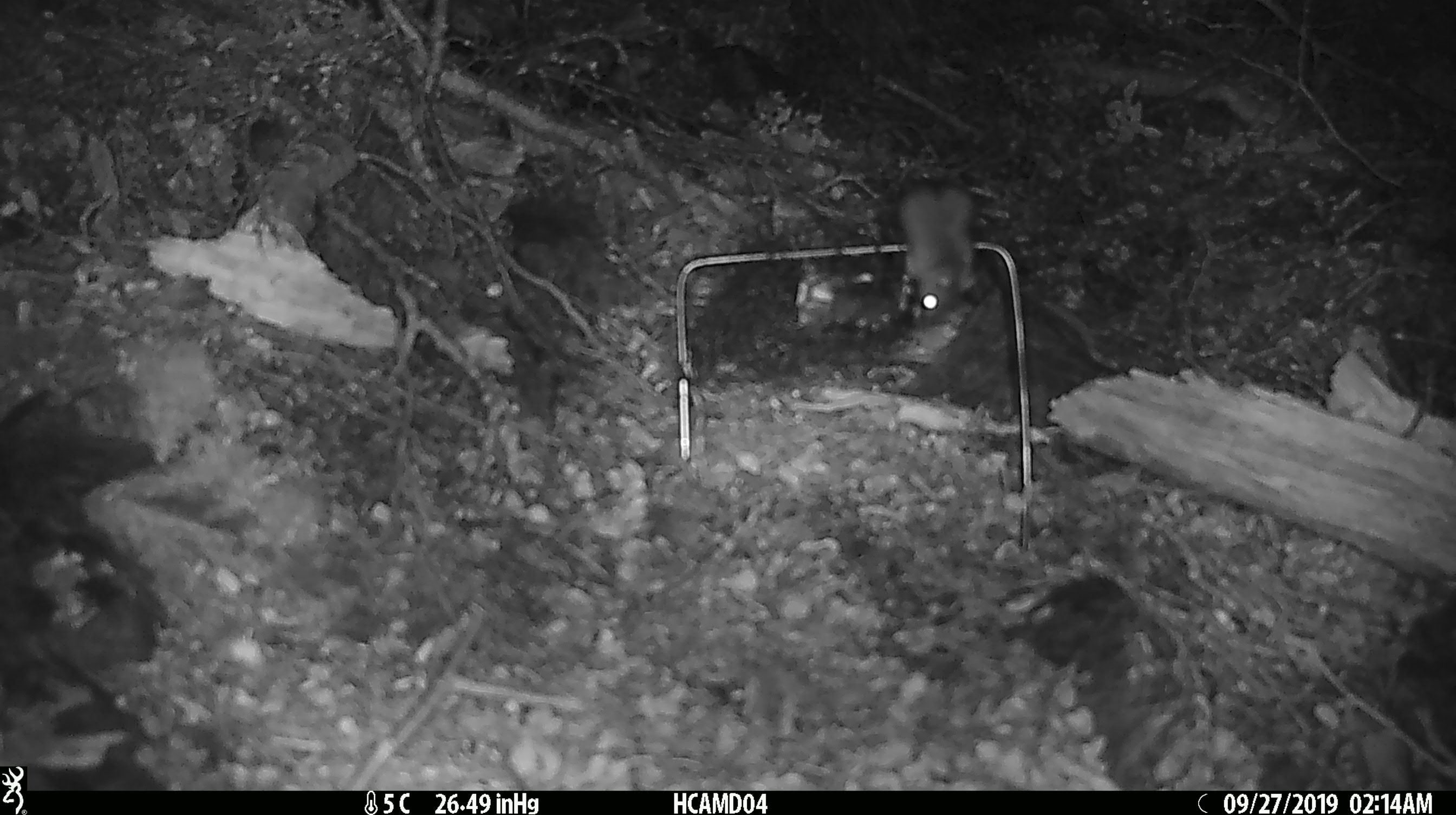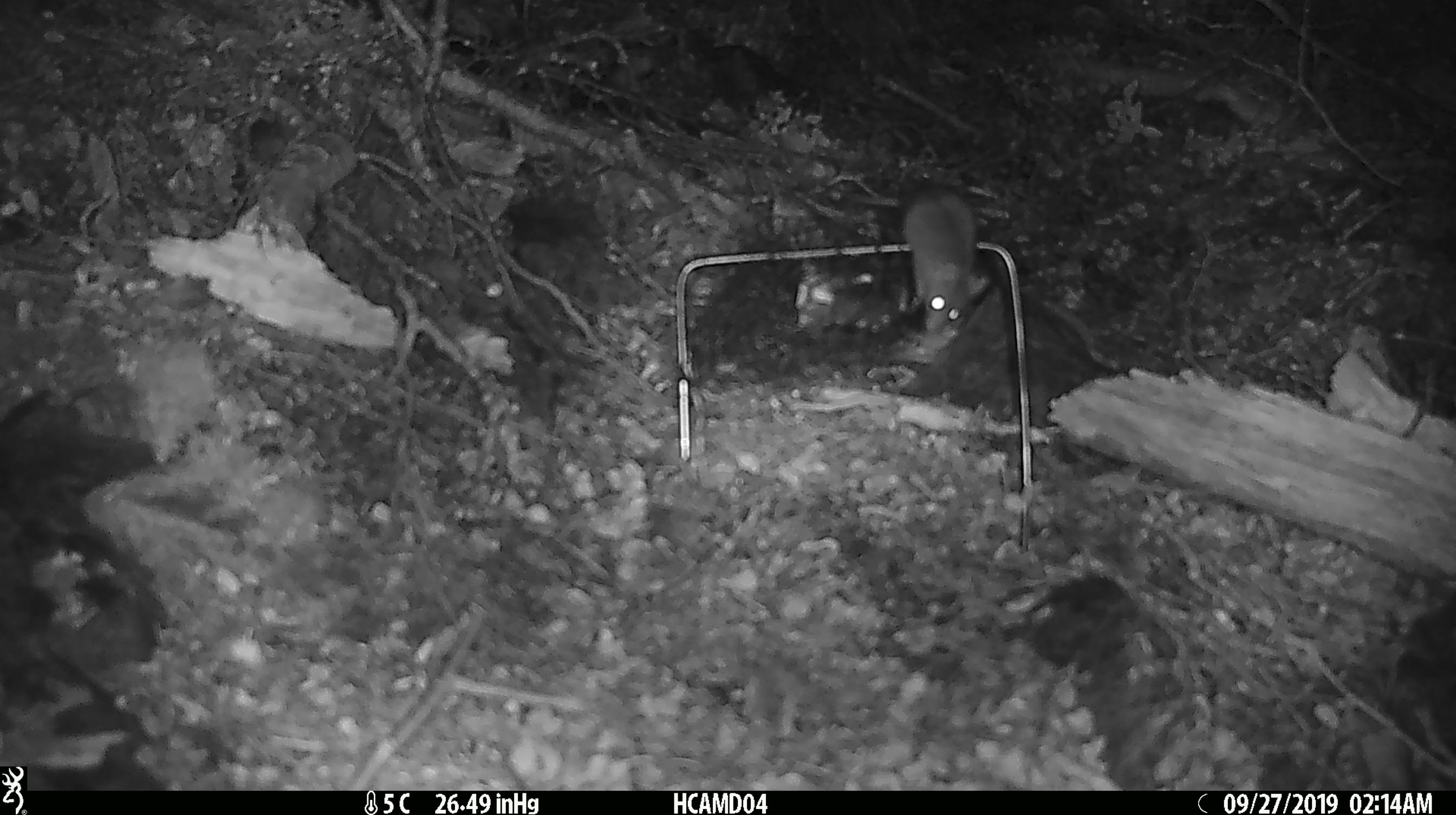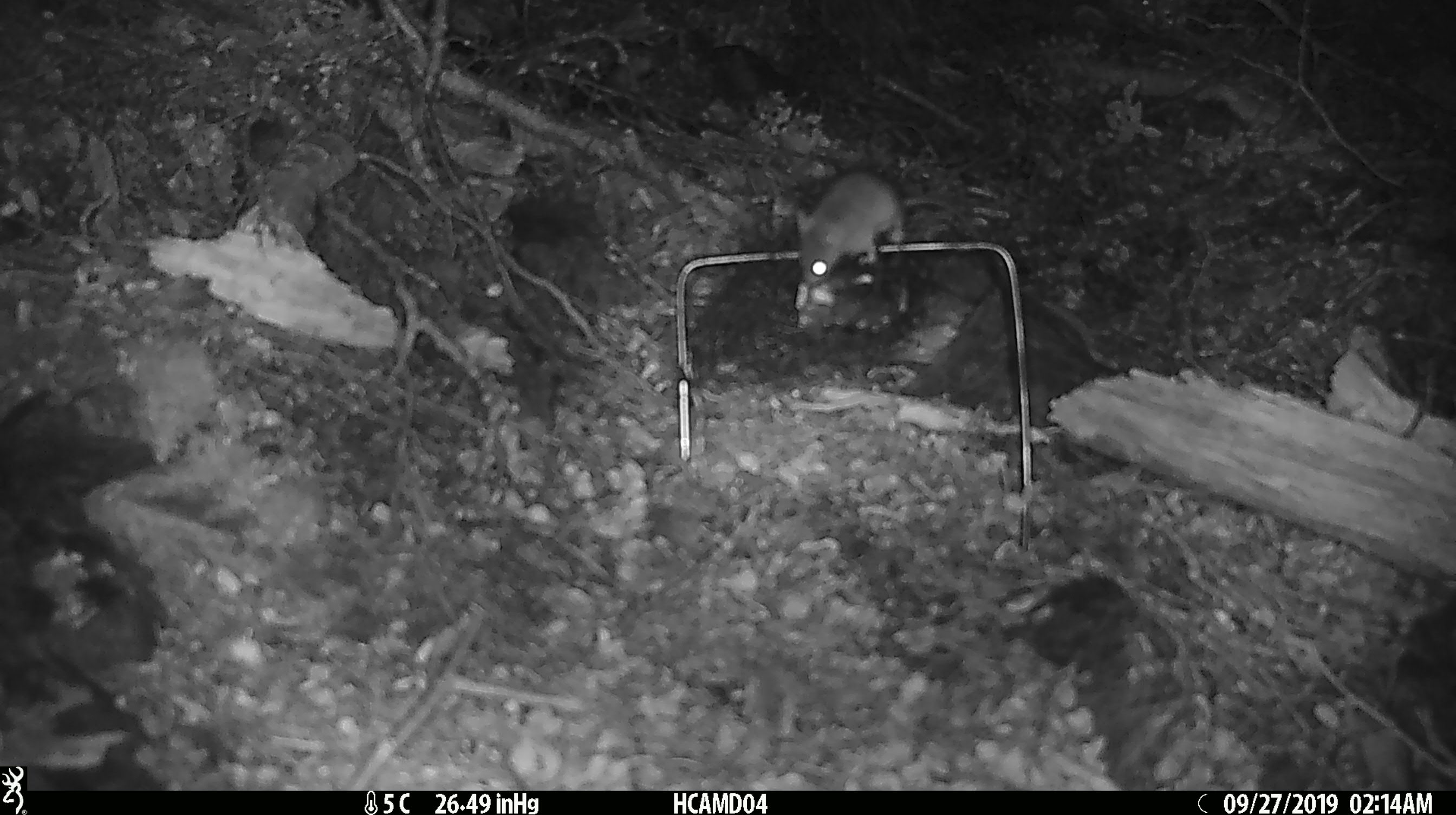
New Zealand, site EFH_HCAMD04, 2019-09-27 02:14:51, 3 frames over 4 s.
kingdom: Animalia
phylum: Chordata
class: Mammalia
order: Rodentia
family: Muridae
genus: Mus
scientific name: Mus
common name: mouse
Mouse (Mus).